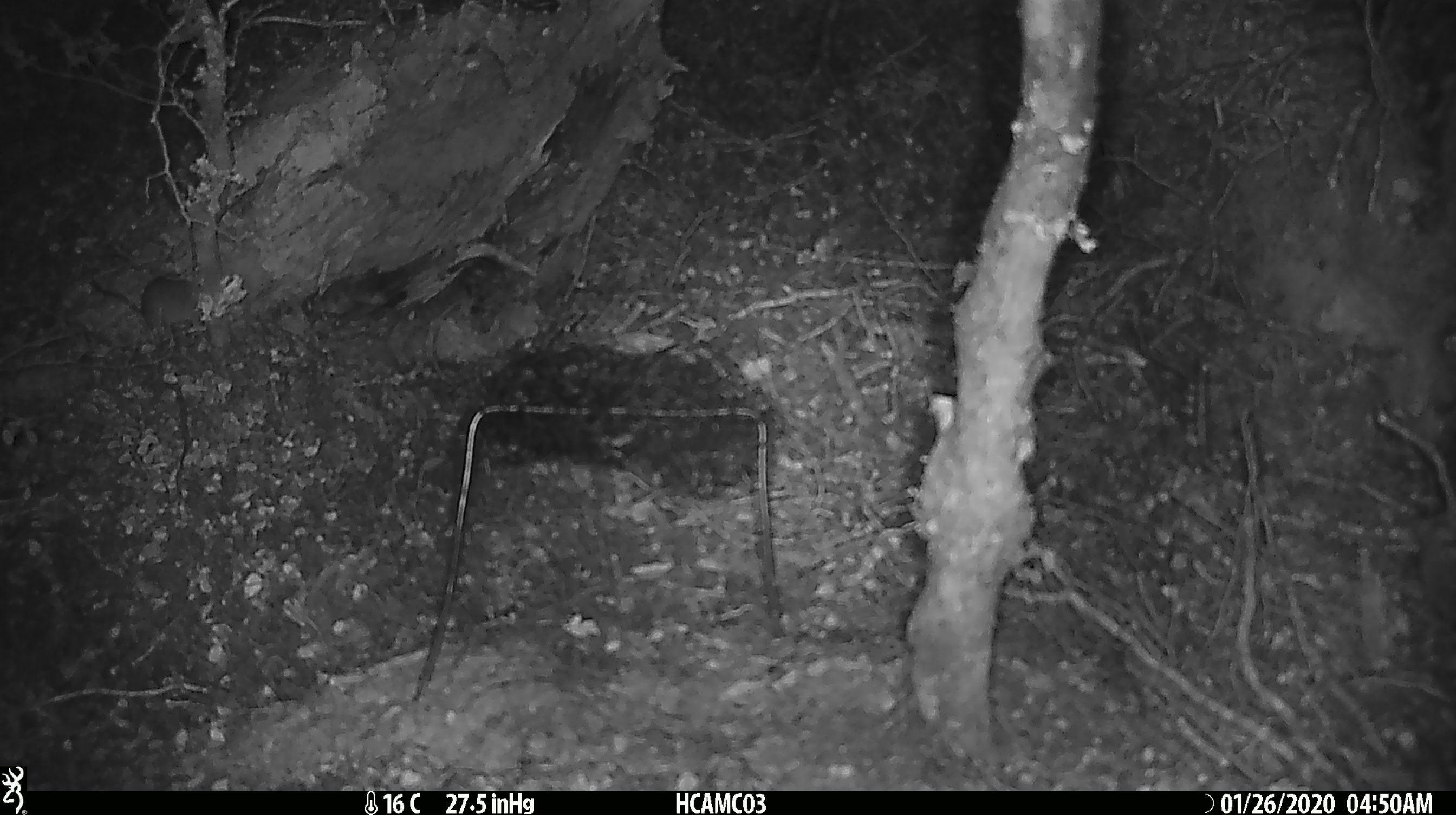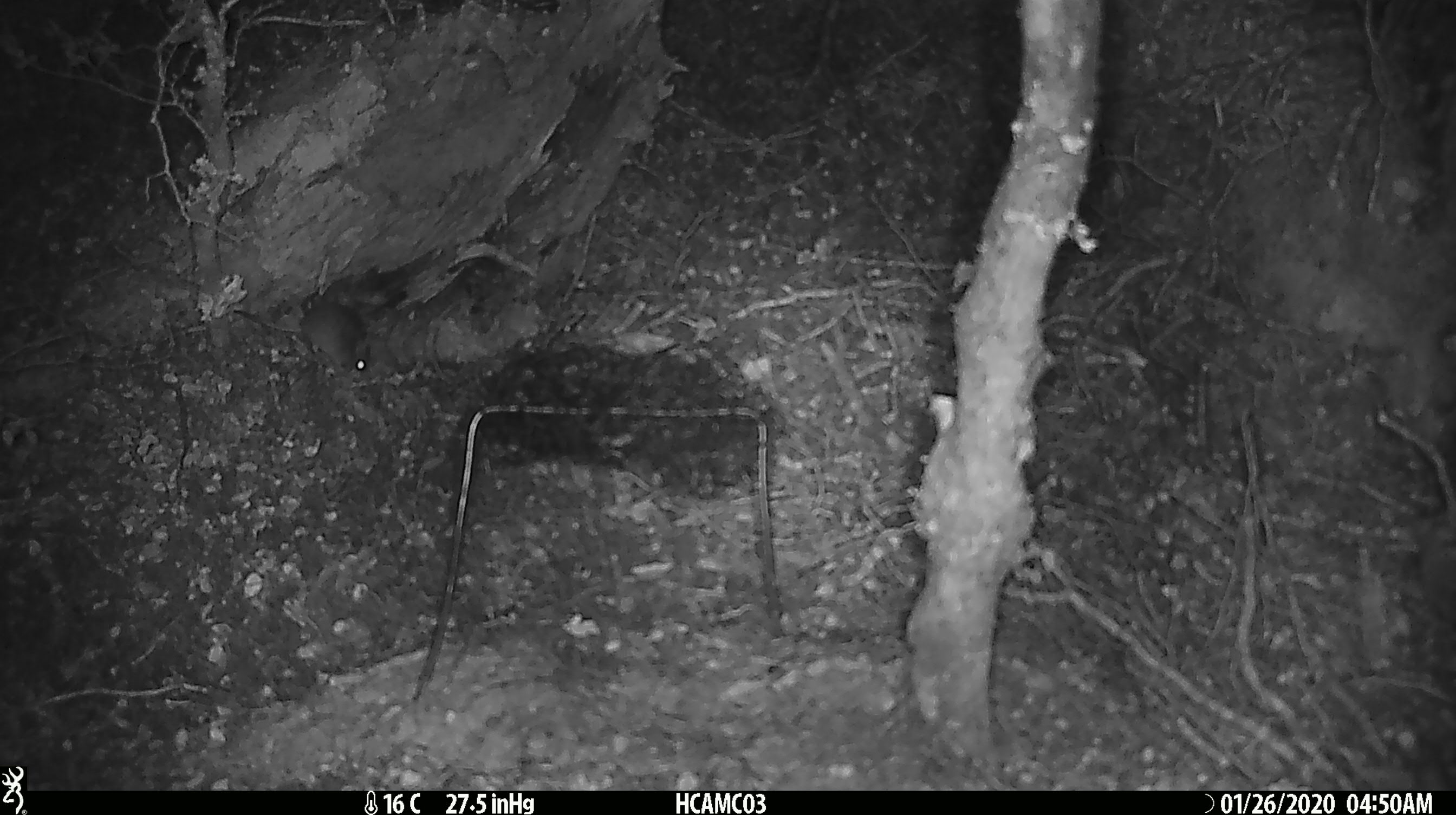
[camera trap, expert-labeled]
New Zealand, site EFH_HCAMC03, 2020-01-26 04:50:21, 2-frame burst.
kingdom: Animalia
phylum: Chordata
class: Mammalia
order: Rodentia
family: Muridae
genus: Mus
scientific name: Mus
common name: mouse